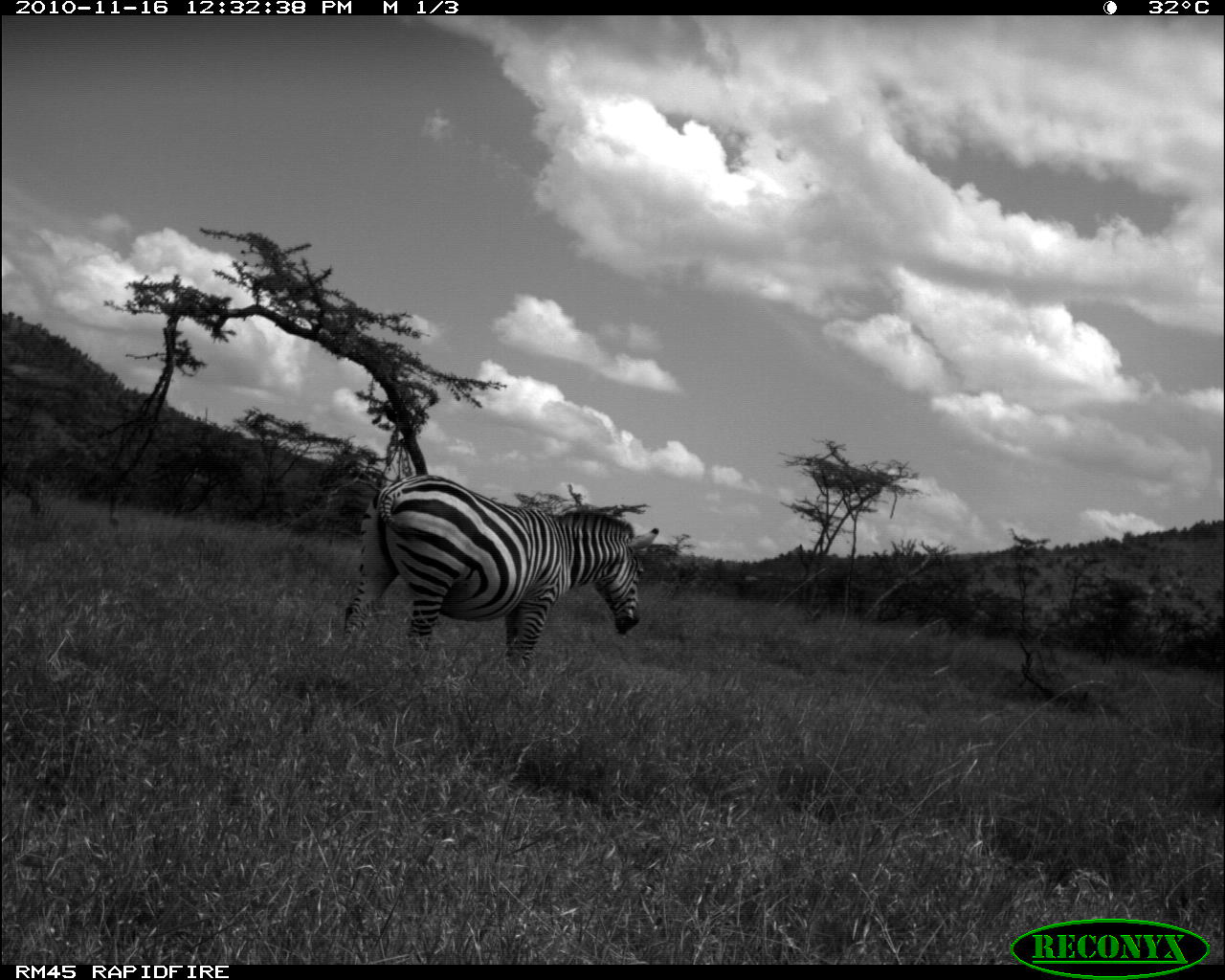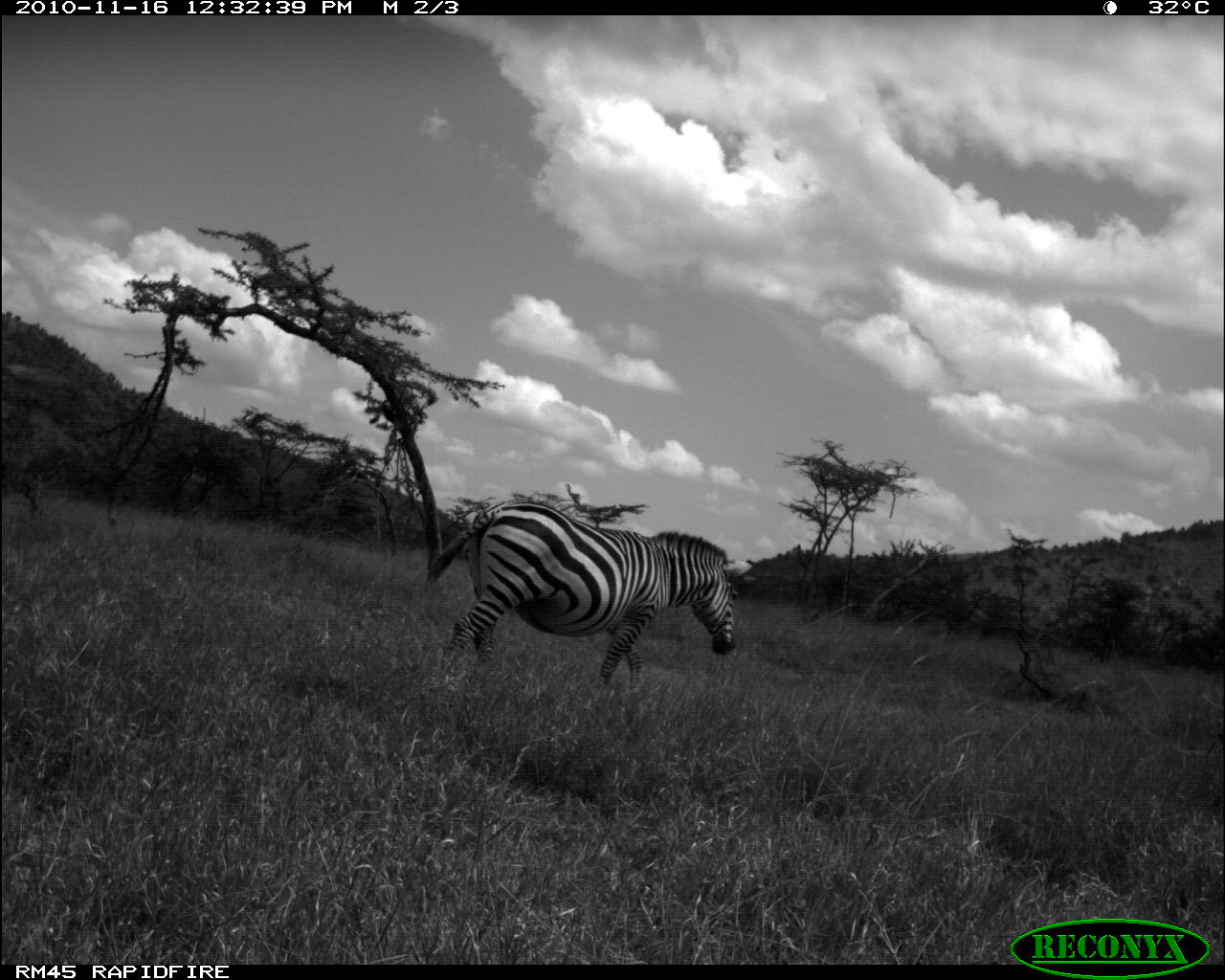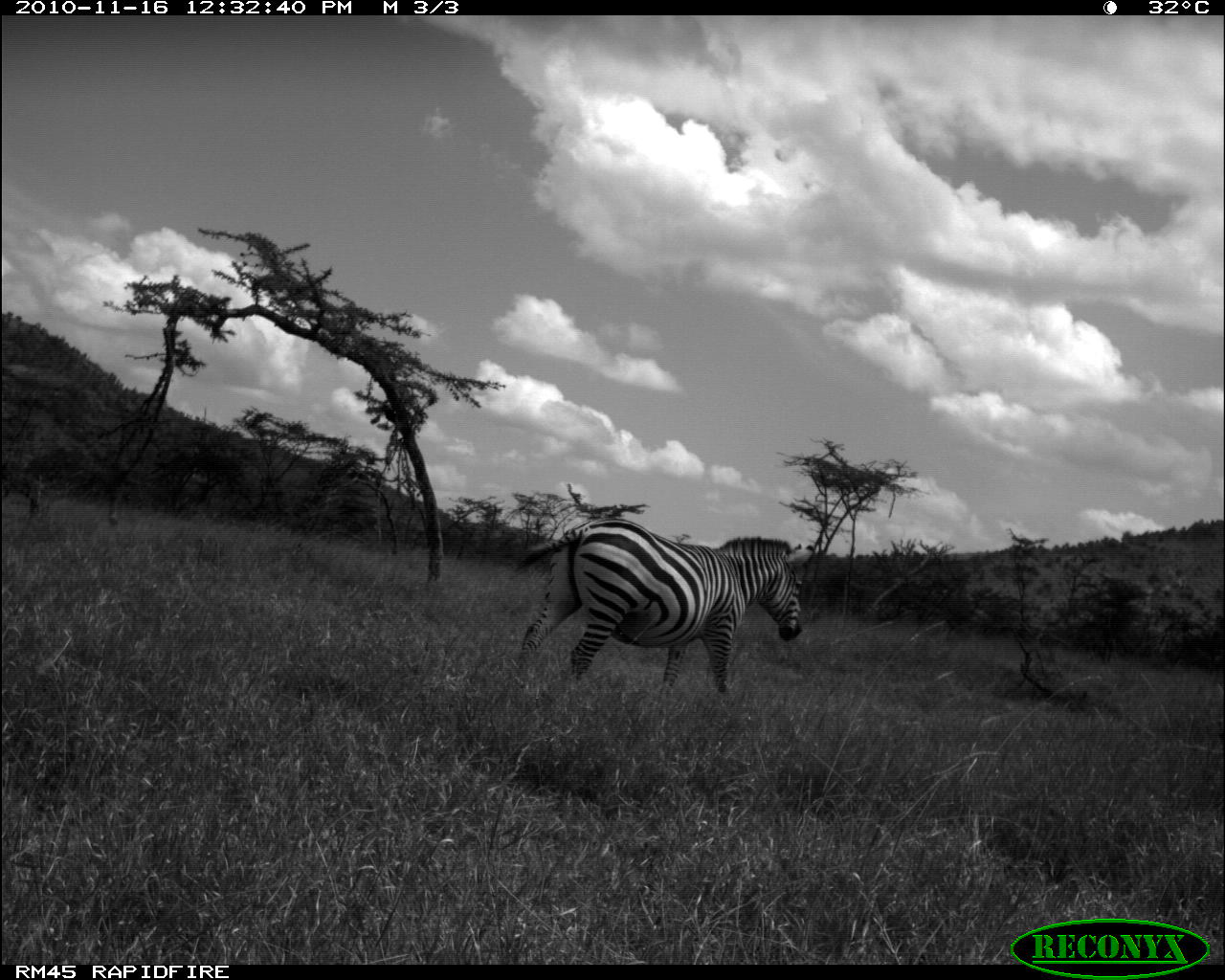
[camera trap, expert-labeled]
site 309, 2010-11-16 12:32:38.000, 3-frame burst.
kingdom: Animalia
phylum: Chordata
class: Mammalia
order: Perissodactyla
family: Equidae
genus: Equus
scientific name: Equus quagga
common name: plains zebra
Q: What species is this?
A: Equus quagga (plains zebra).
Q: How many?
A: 1.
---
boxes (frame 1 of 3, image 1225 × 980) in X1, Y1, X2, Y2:
equus quagga: 342, 474, 659, 667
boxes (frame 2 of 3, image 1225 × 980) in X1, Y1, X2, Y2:
equus quagga: 426, 498, 738, 692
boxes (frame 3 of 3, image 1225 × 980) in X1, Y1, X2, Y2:
equus quagga: 513, 516, 802, 694